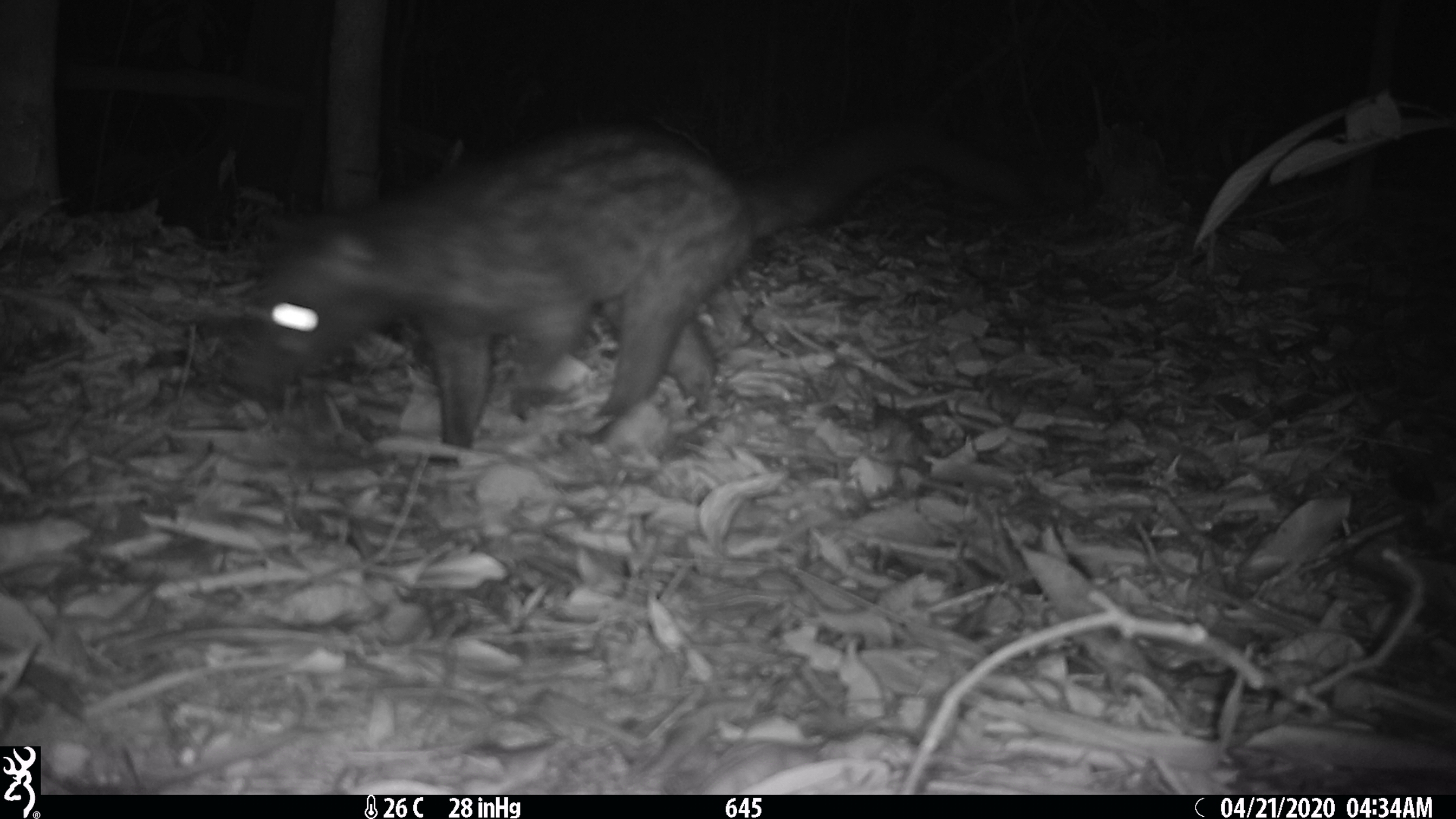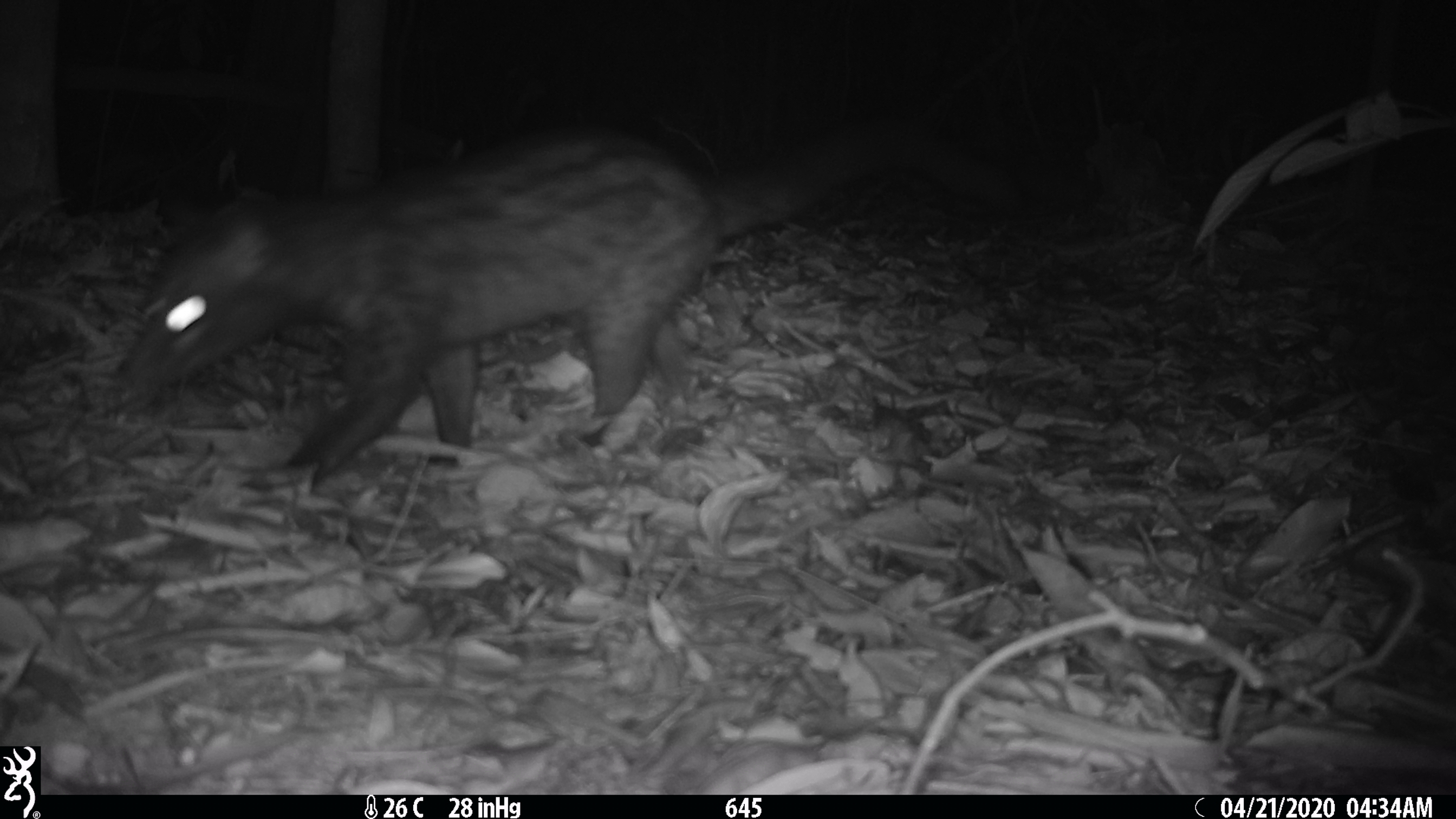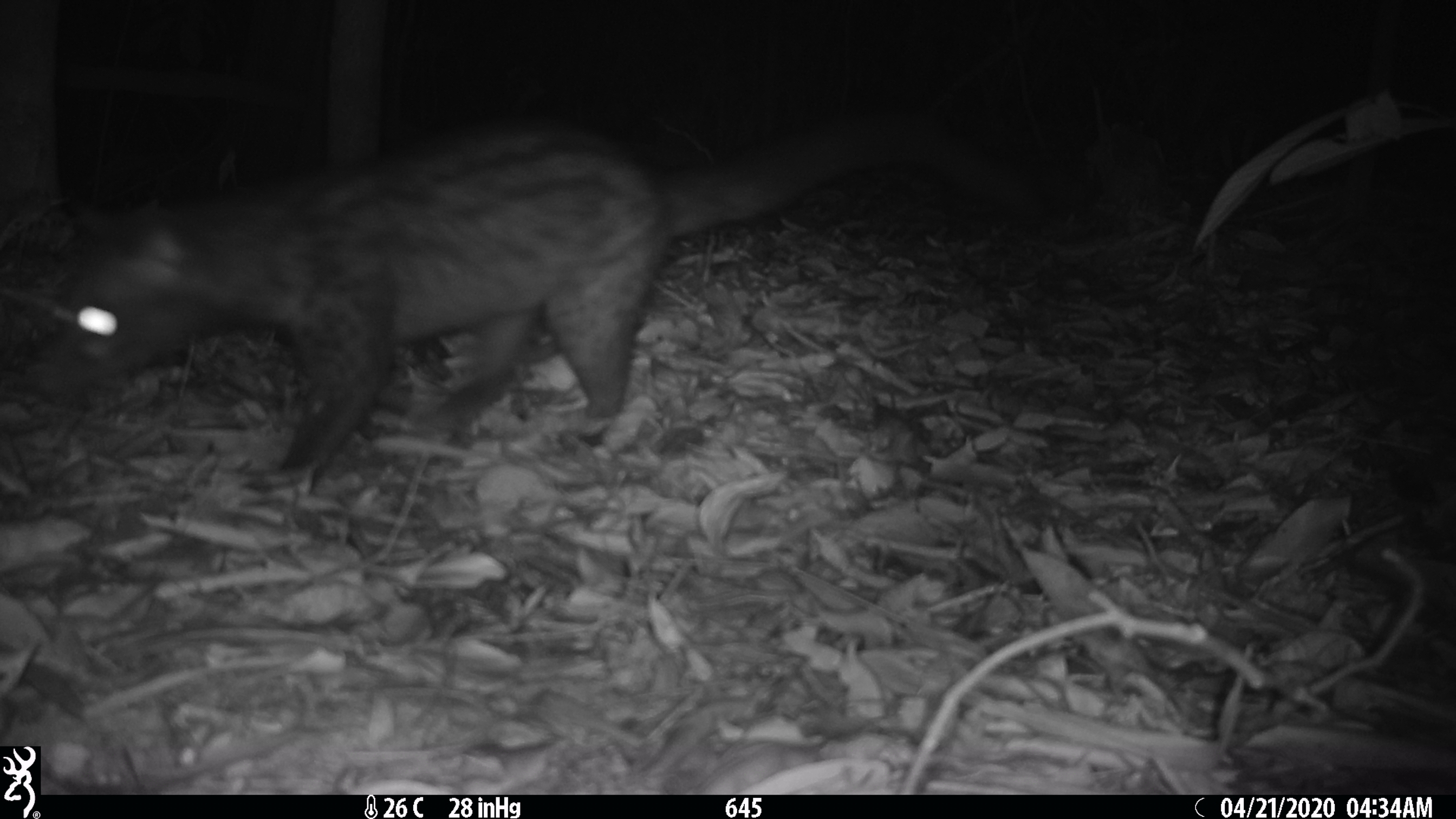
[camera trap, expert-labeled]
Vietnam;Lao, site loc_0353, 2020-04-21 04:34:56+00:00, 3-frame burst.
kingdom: Animalia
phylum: Chordata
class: Mammalia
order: Carnivora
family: Viverridae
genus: Paradoxurus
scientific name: Paradoxurus hermaphroditus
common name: common palm civet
Common palm civet (Paradoxurus hermaphroditus). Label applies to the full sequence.